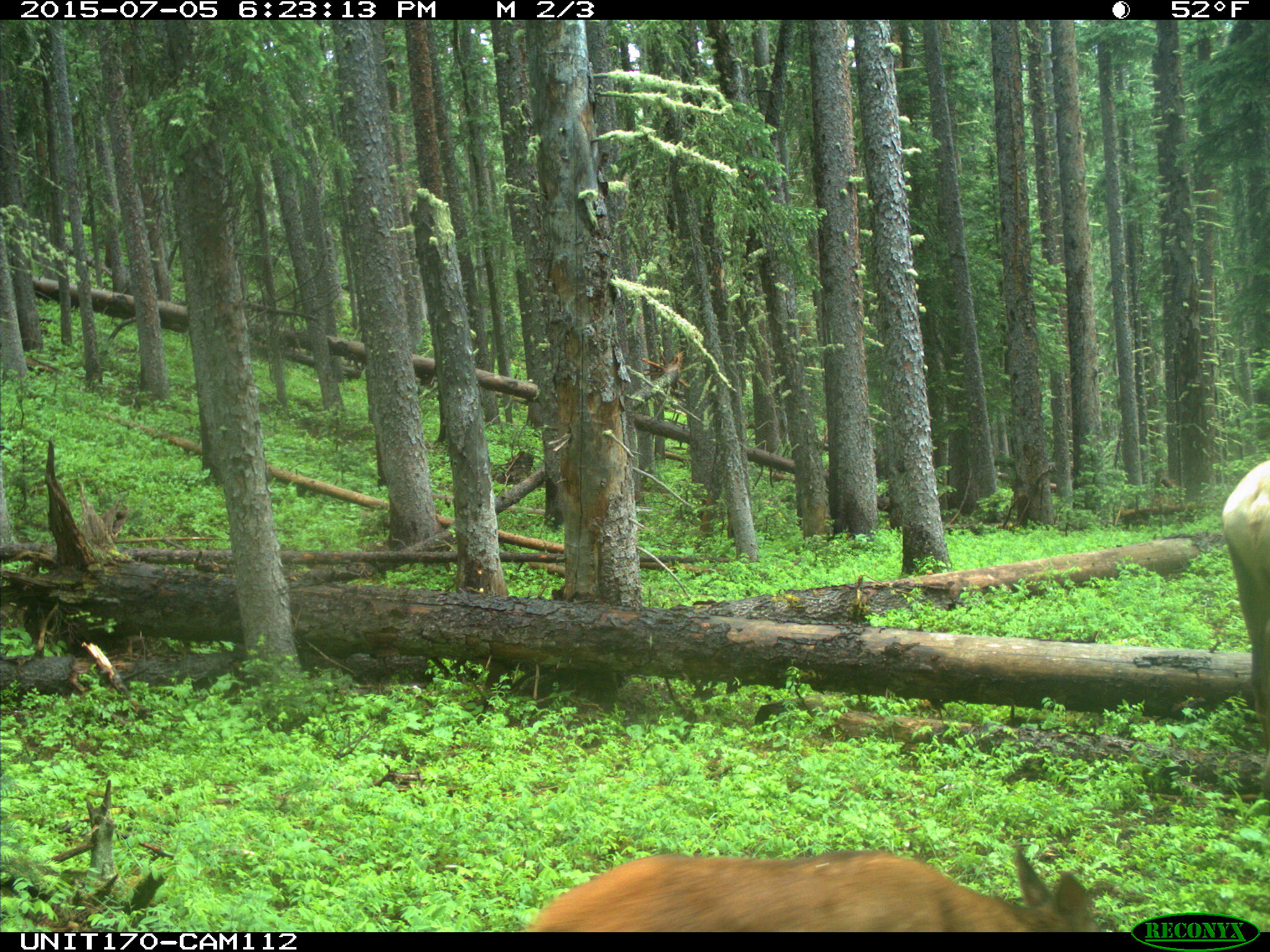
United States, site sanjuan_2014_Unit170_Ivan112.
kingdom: Animalia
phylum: Chordata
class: Mammalia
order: Artiodactyla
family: Cervidae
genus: Cervus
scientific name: Cervus elaphus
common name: red deer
Cervus elaphus (red deer).